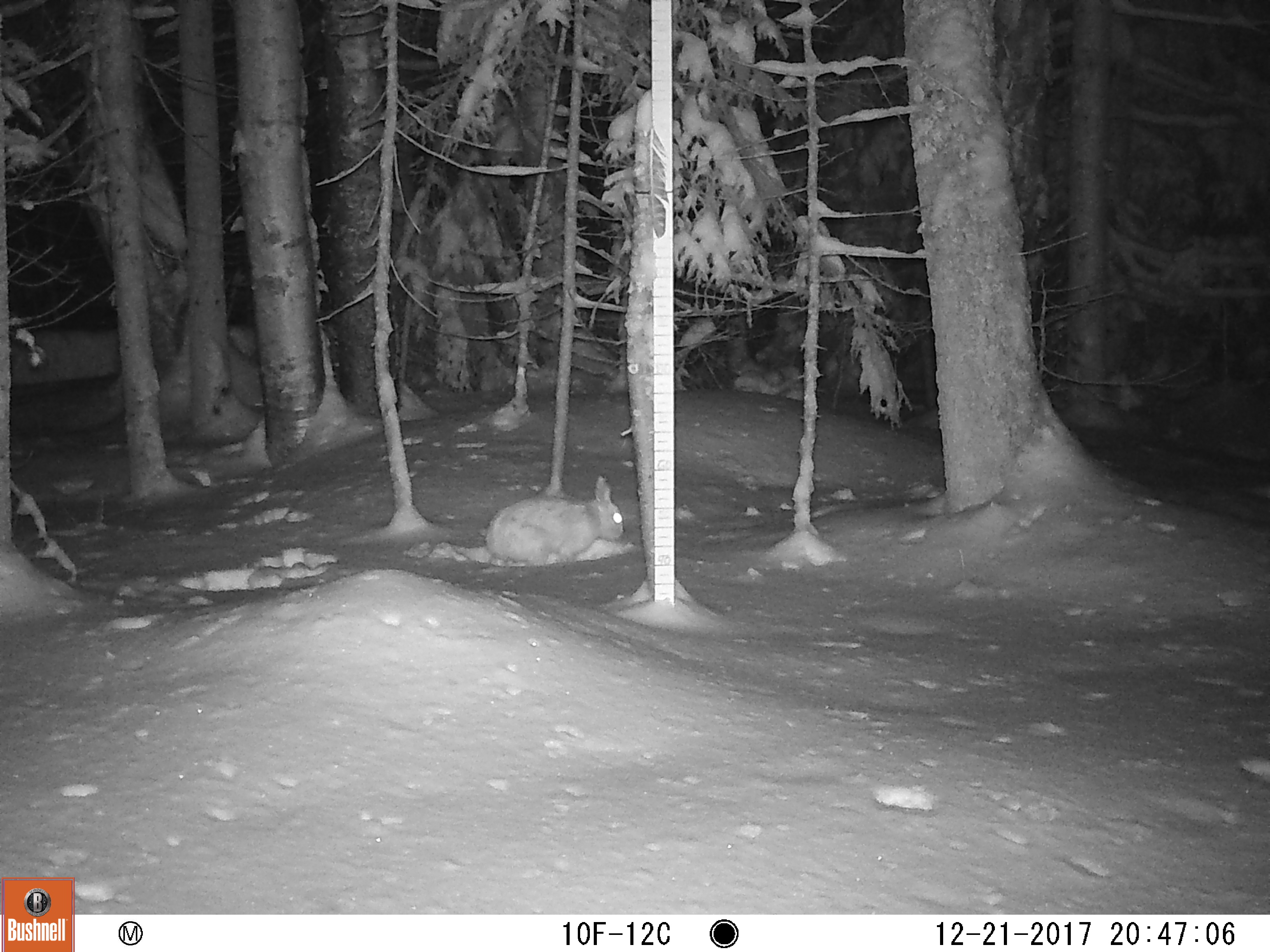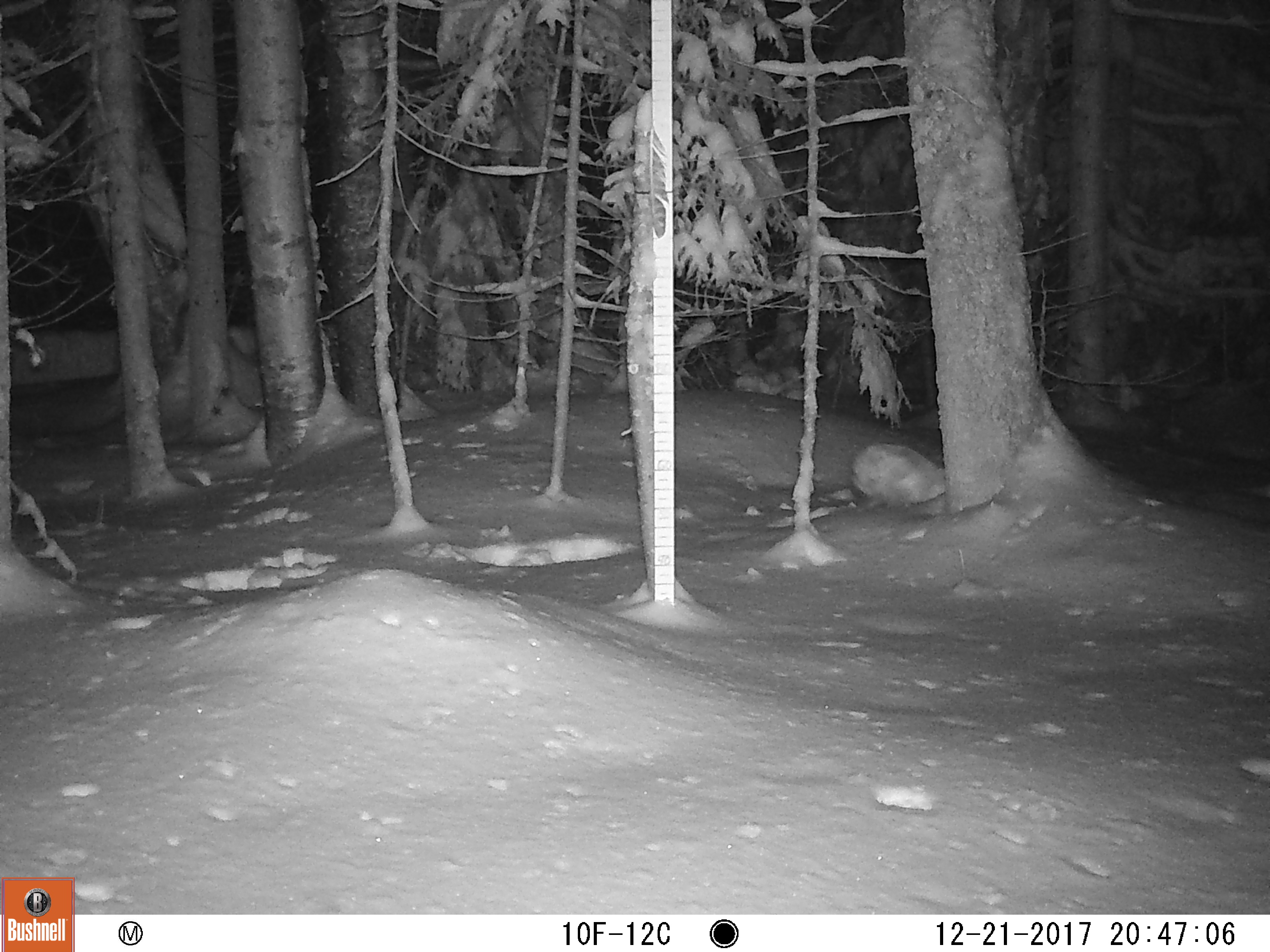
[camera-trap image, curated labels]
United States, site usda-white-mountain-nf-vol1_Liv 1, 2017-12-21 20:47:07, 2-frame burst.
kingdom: Animalia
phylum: Chordata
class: Mammalia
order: Lagomorpha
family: Leporidae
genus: Lepus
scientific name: Lepus americanus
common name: snowshoe hare